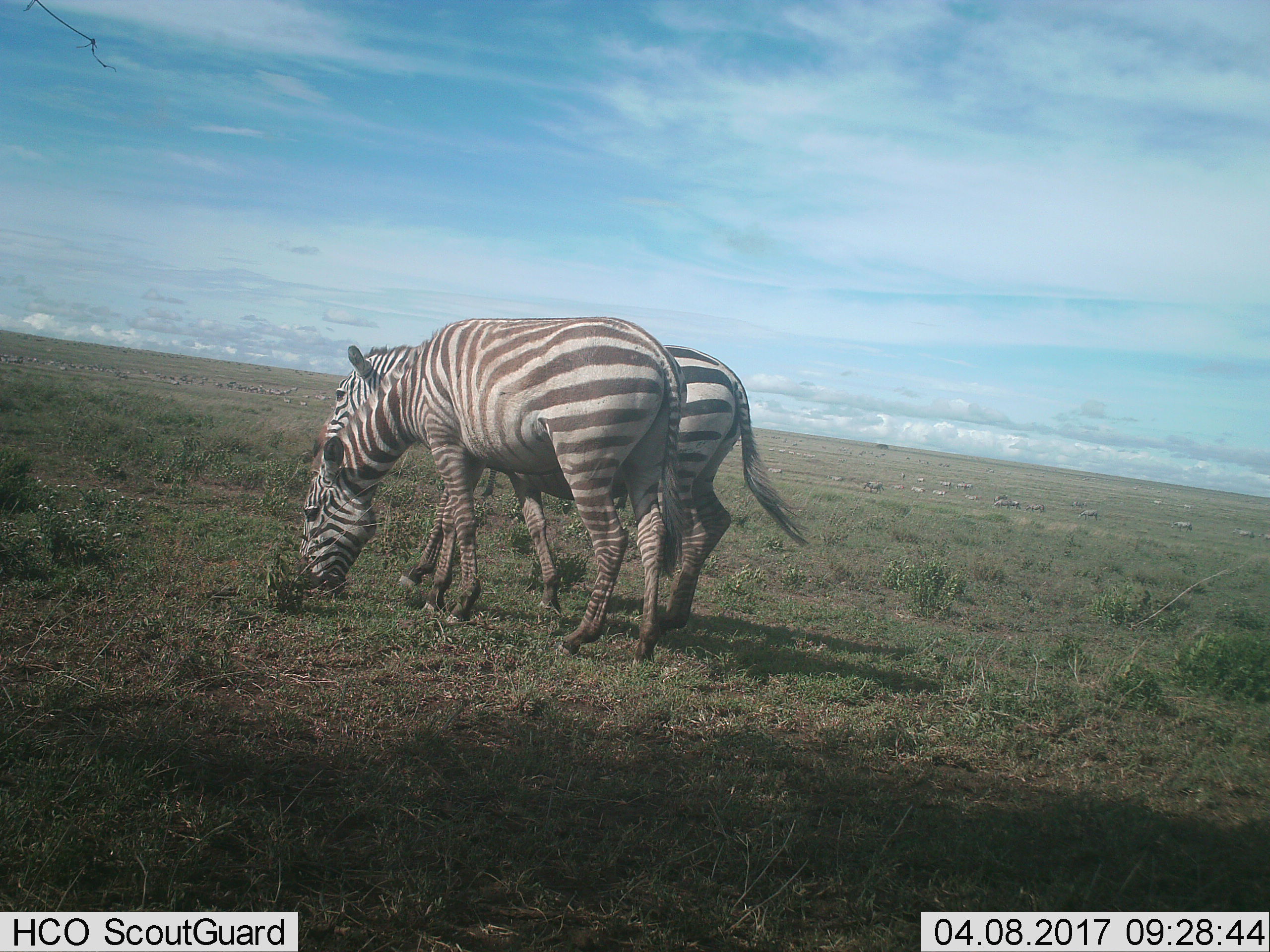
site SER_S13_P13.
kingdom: Animalia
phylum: Chordata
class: Mammalia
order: Perissodactyla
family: Equidae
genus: Equus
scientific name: Equus quagga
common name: plains zebra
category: zebraplains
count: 3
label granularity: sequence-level